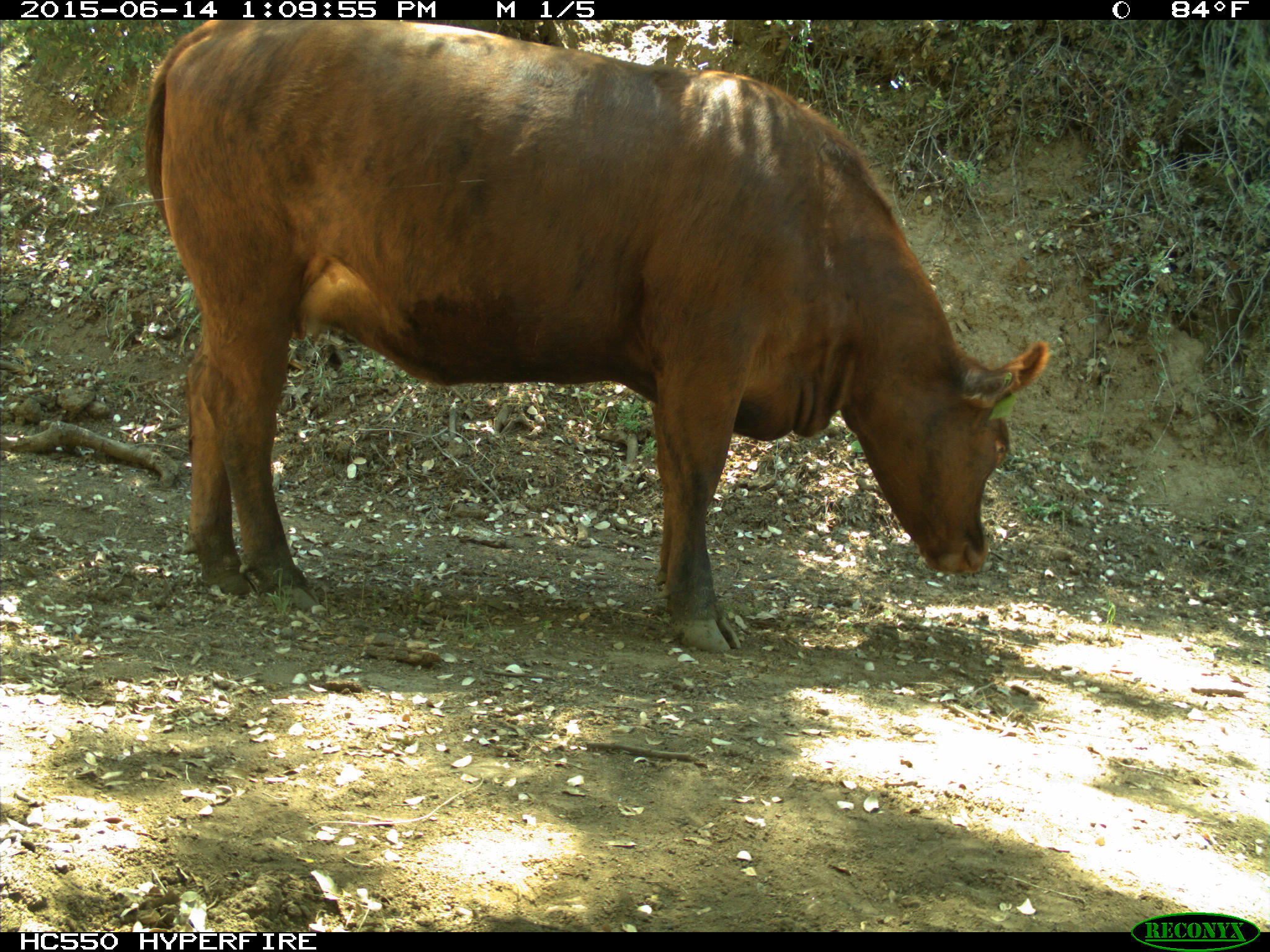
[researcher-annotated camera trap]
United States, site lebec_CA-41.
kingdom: Animalia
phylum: Chordata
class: Mammalia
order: Artiodactyla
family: Bovidae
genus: Bos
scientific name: Bos taurus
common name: domestic cow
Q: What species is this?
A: Bos taurus (domestic cow).